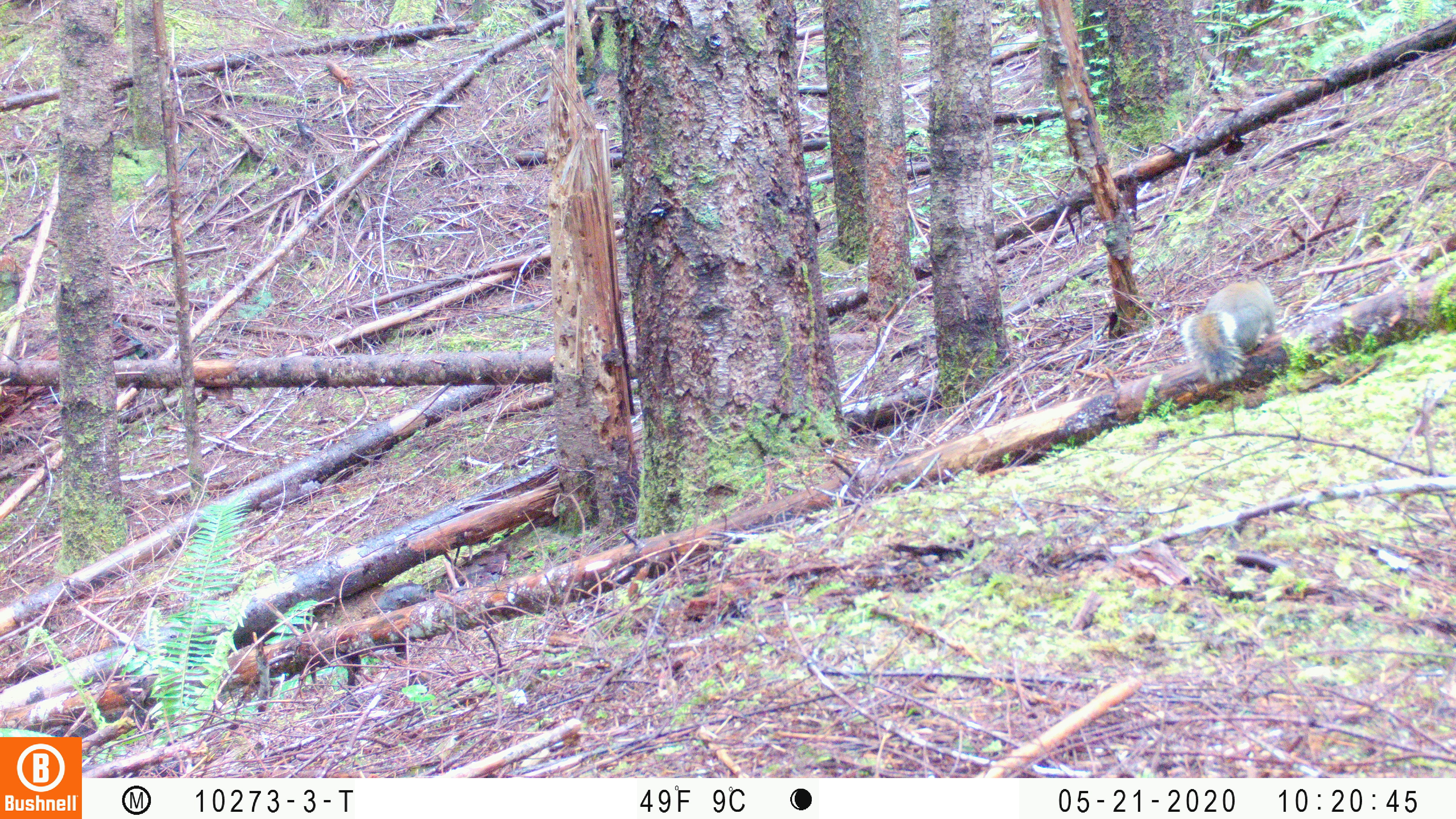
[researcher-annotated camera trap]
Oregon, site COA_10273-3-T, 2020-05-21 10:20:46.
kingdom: Animalia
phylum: Chordata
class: Mammalia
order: Rodentia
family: Sciuridae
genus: Tamiasciurus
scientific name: Tamiasciurus douglasii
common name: douglas squirrel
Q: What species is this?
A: Douglas squirrel (Tamiasciurus douglasii).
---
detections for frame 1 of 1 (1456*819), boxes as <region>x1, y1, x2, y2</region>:
douglas squirrel: <region>1178, 275, 1277, 396</region>